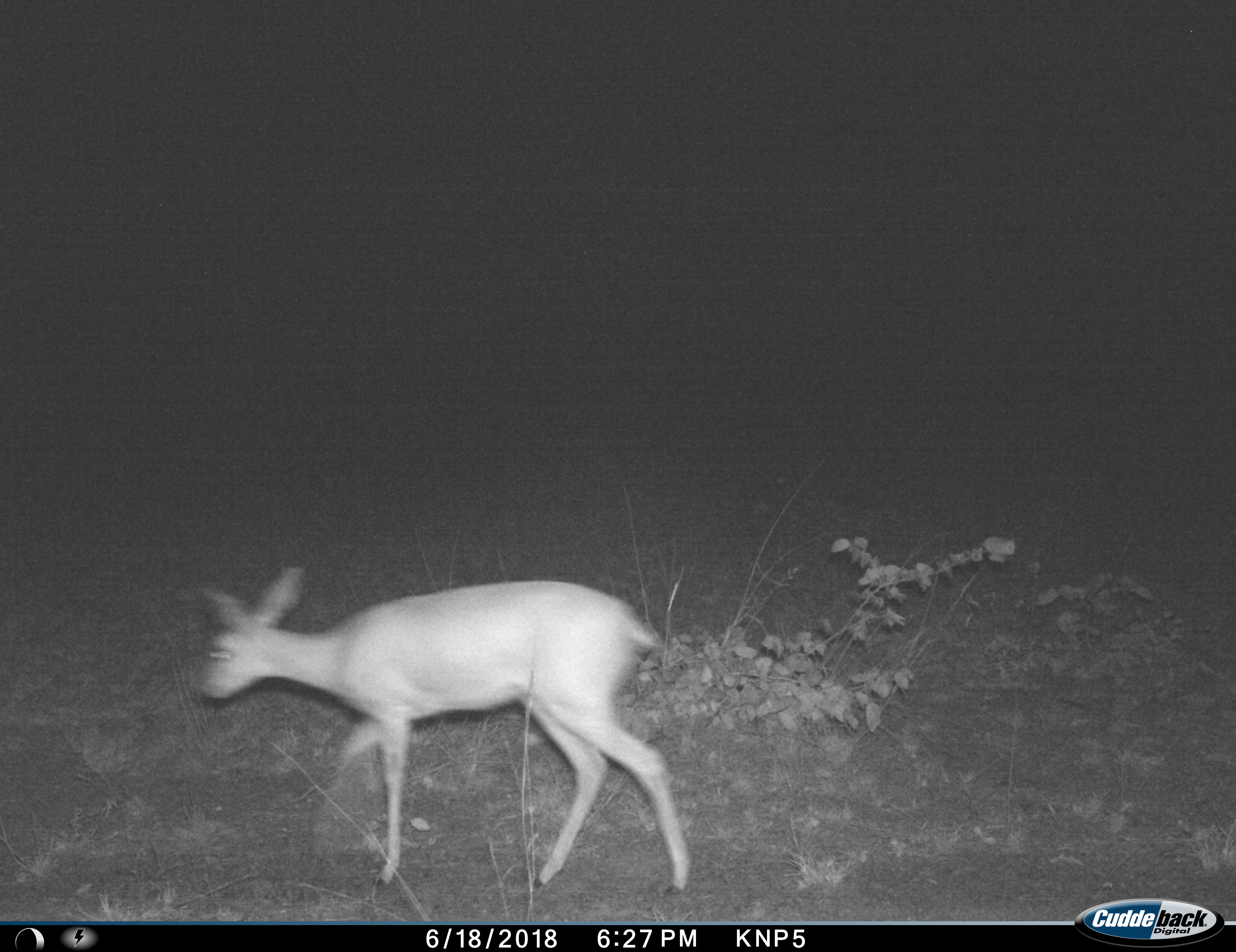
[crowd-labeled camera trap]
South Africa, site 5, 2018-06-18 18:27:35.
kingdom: Animalia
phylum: Chordata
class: Mammalia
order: Artiodactyla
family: Bovidae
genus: Raphicerus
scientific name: Raphicerus campestris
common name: steenbok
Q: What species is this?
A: Steenbok (Raphicerus campestris).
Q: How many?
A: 1.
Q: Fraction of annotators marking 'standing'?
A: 0%.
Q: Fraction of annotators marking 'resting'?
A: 0%.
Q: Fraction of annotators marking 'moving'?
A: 100%.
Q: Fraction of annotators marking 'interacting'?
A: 0%.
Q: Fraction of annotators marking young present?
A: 0%.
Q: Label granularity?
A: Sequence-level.